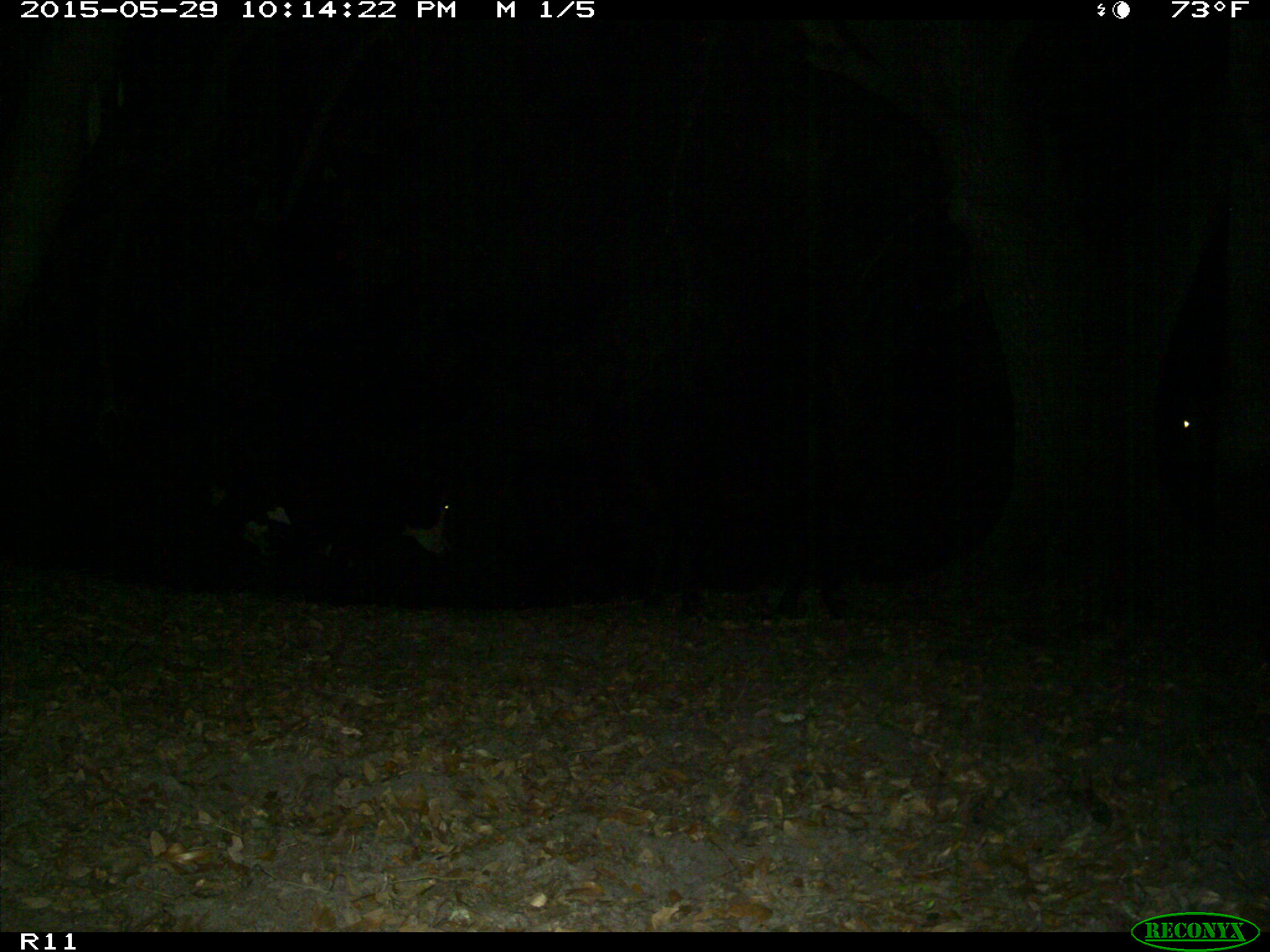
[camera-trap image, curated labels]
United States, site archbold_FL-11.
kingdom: Animalia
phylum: Chordata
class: Mammalia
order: Artiodactyla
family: Bovidae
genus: Bos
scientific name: Bos taurus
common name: domestic cow